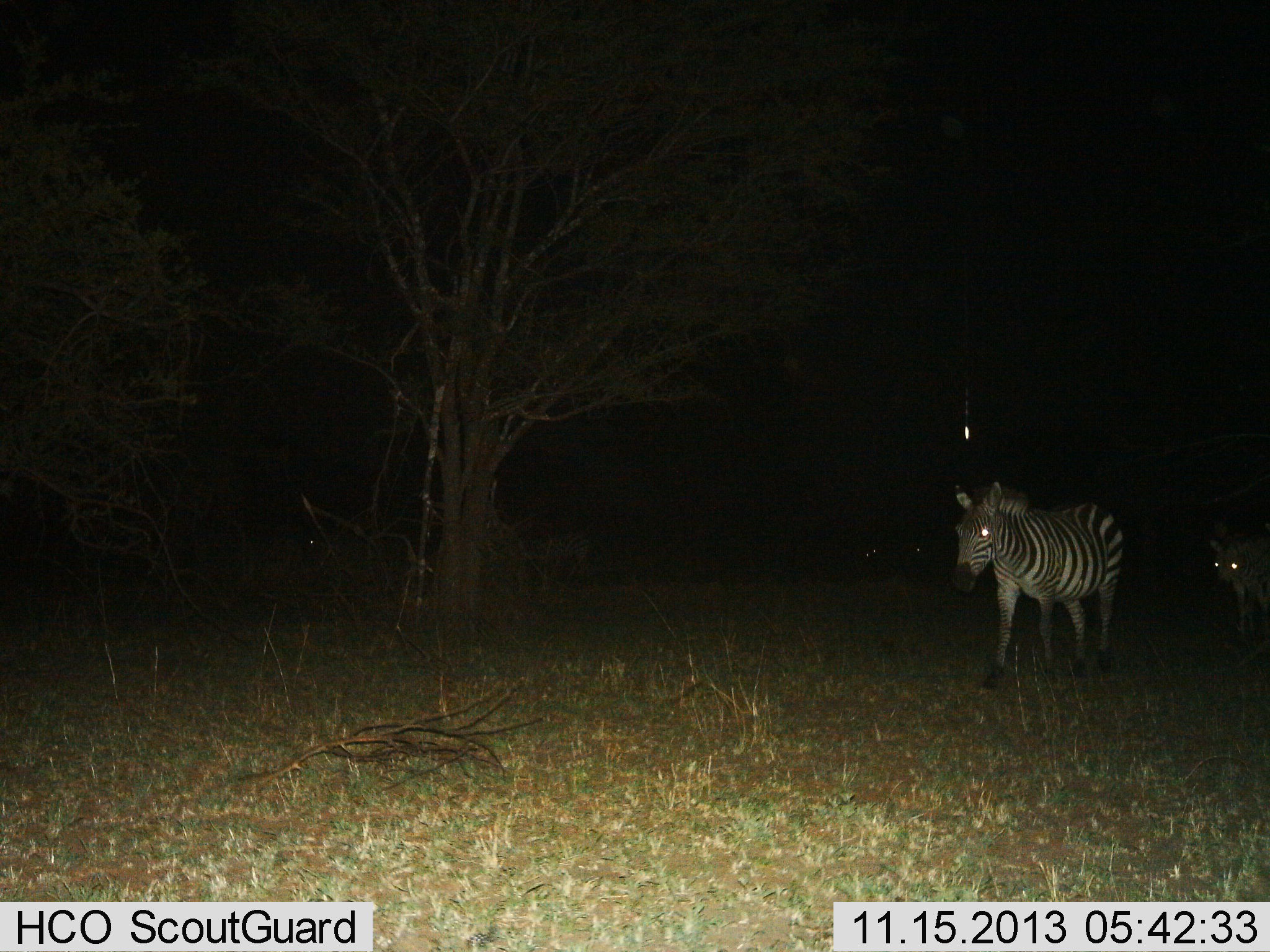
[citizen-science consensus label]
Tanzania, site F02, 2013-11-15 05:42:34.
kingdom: Animalia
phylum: Chordata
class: Mammalia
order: Perissodactyla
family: Equidae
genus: Equus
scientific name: Equus quagga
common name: plains zebra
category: zebra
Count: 2.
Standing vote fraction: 15%.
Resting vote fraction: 0%.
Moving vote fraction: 92%.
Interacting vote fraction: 0%.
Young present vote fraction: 8%.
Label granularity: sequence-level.